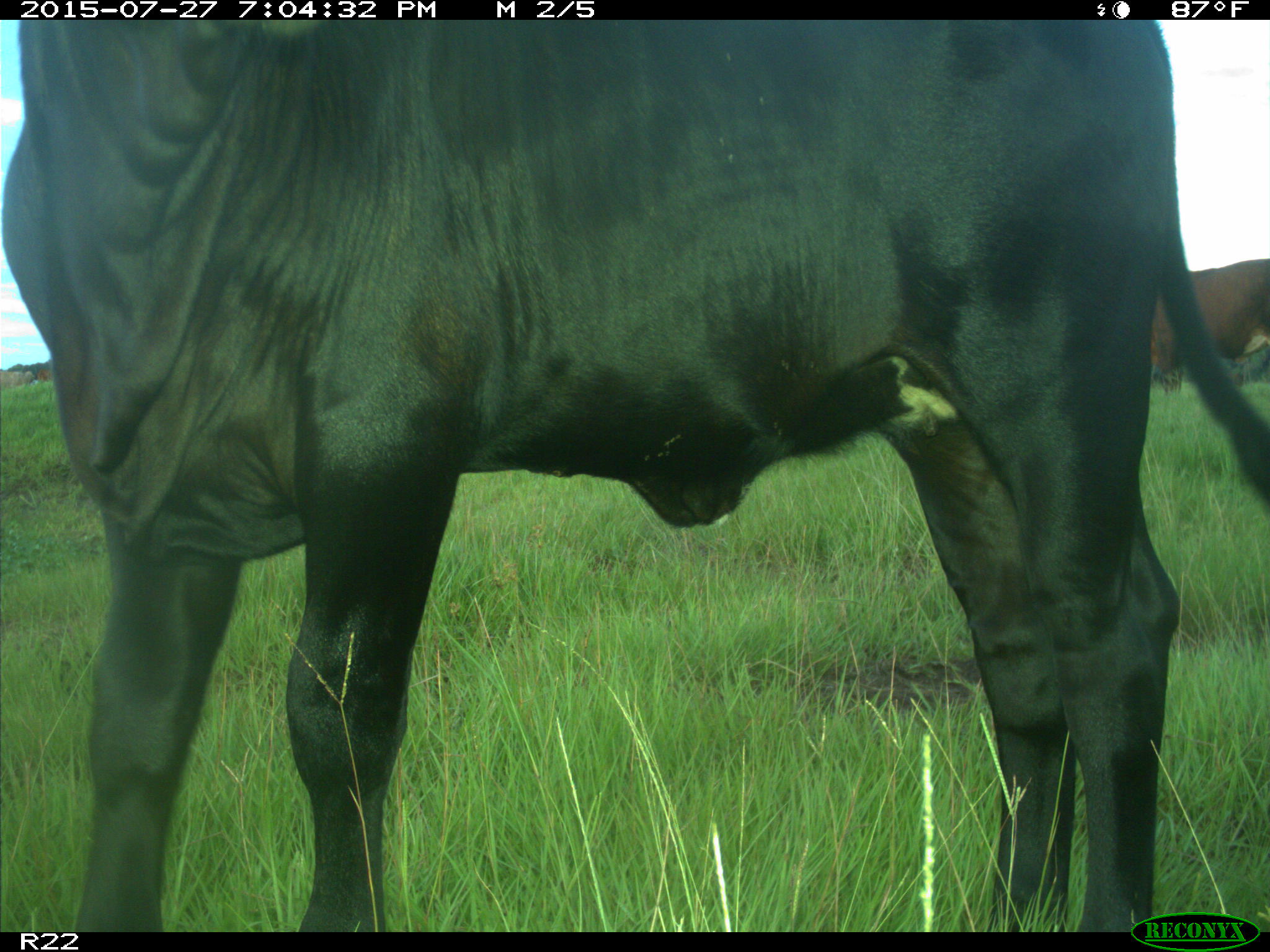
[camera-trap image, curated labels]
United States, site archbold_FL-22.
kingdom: Animalia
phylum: Chordata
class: Mammalia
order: Artiodactyla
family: Bovidae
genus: Bos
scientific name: Bos taurus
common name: domestic cow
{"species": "Bos taurus (domestic cow)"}